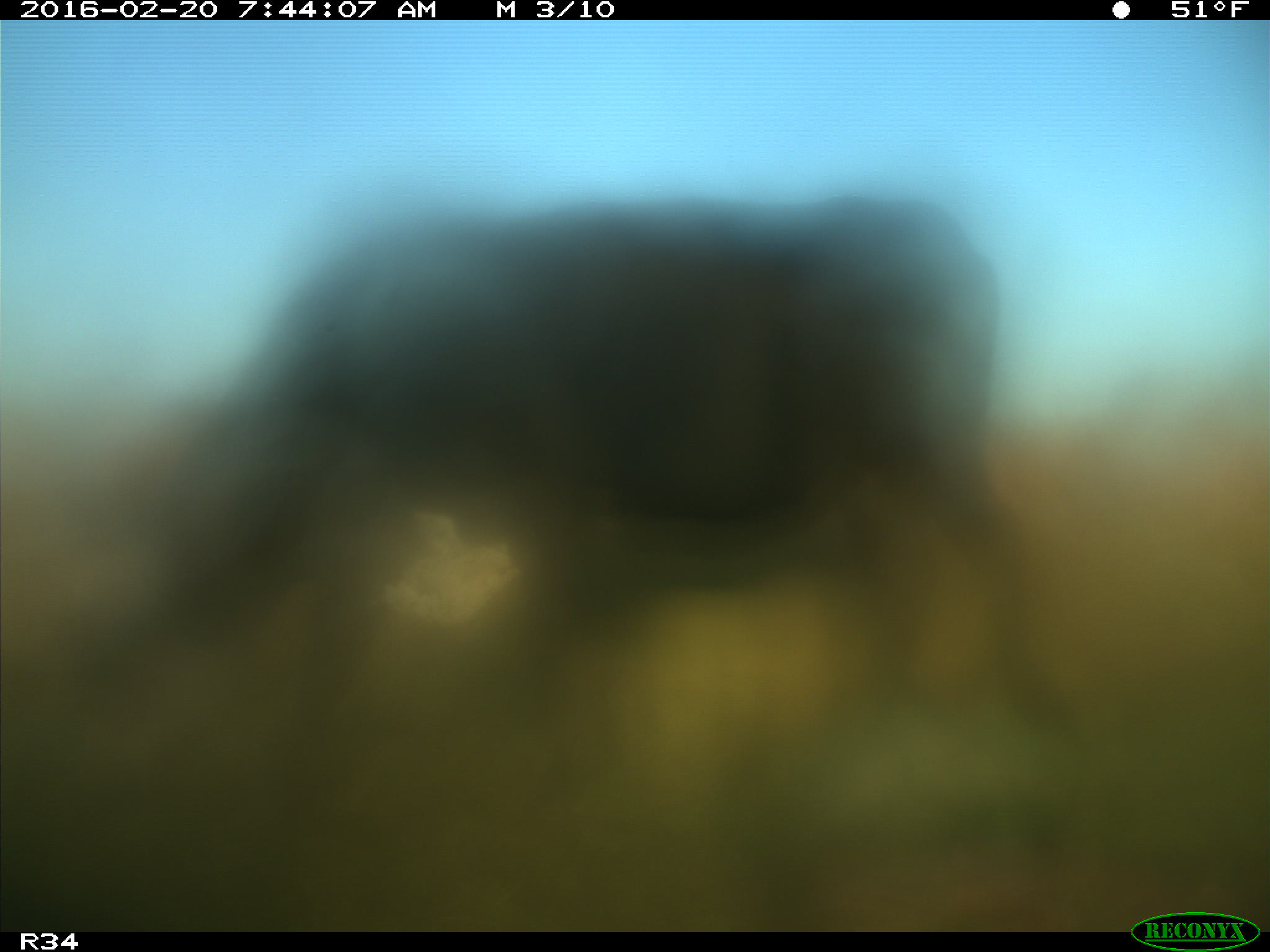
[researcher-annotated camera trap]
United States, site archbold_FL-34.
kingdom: Animalia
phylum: Chordata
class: Mammalia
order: Artiodactyla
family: Bovidae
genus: Bos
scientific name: Bos taurus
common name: domestic cow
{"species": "Bos taurus (domestic cow)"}